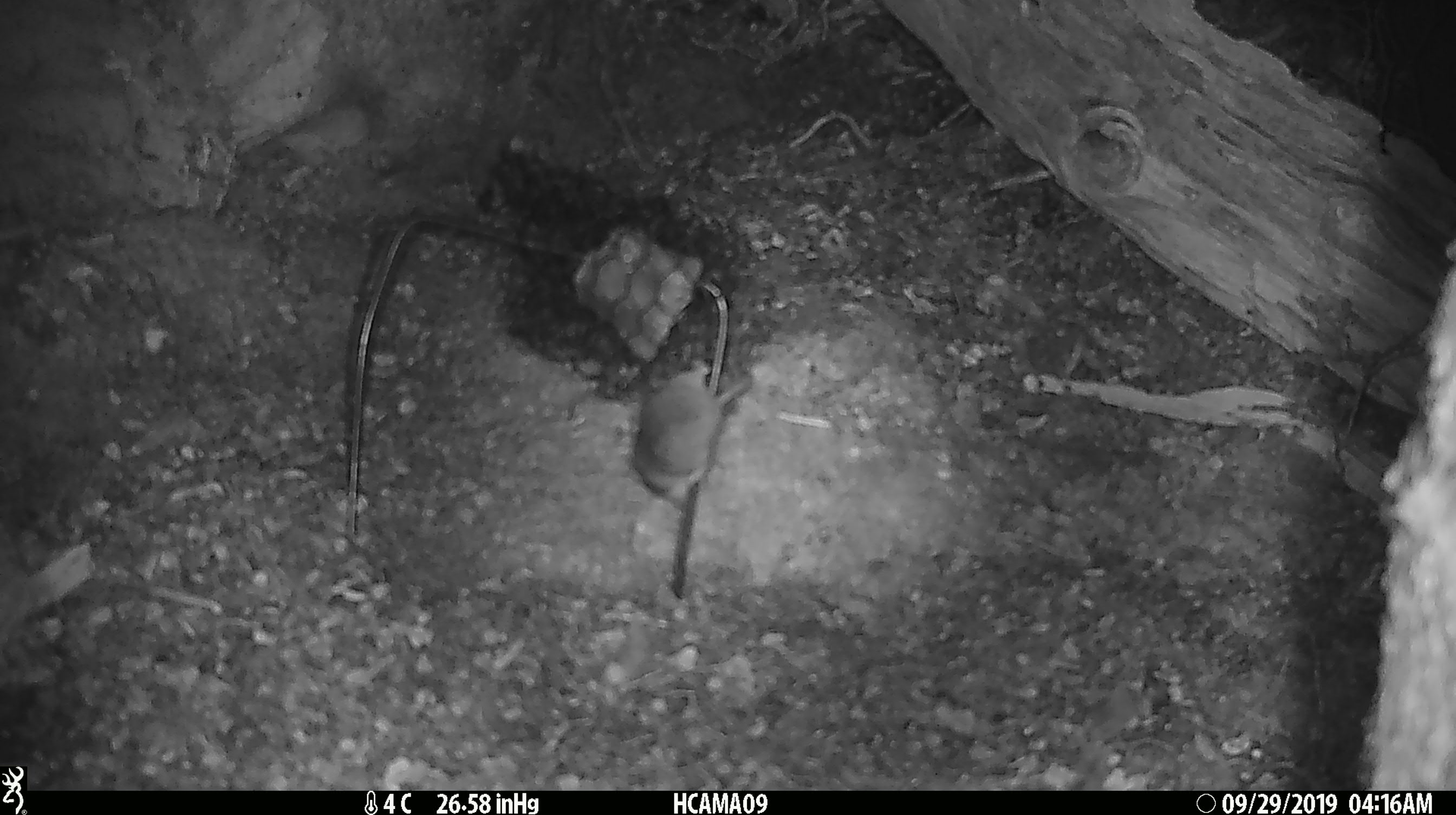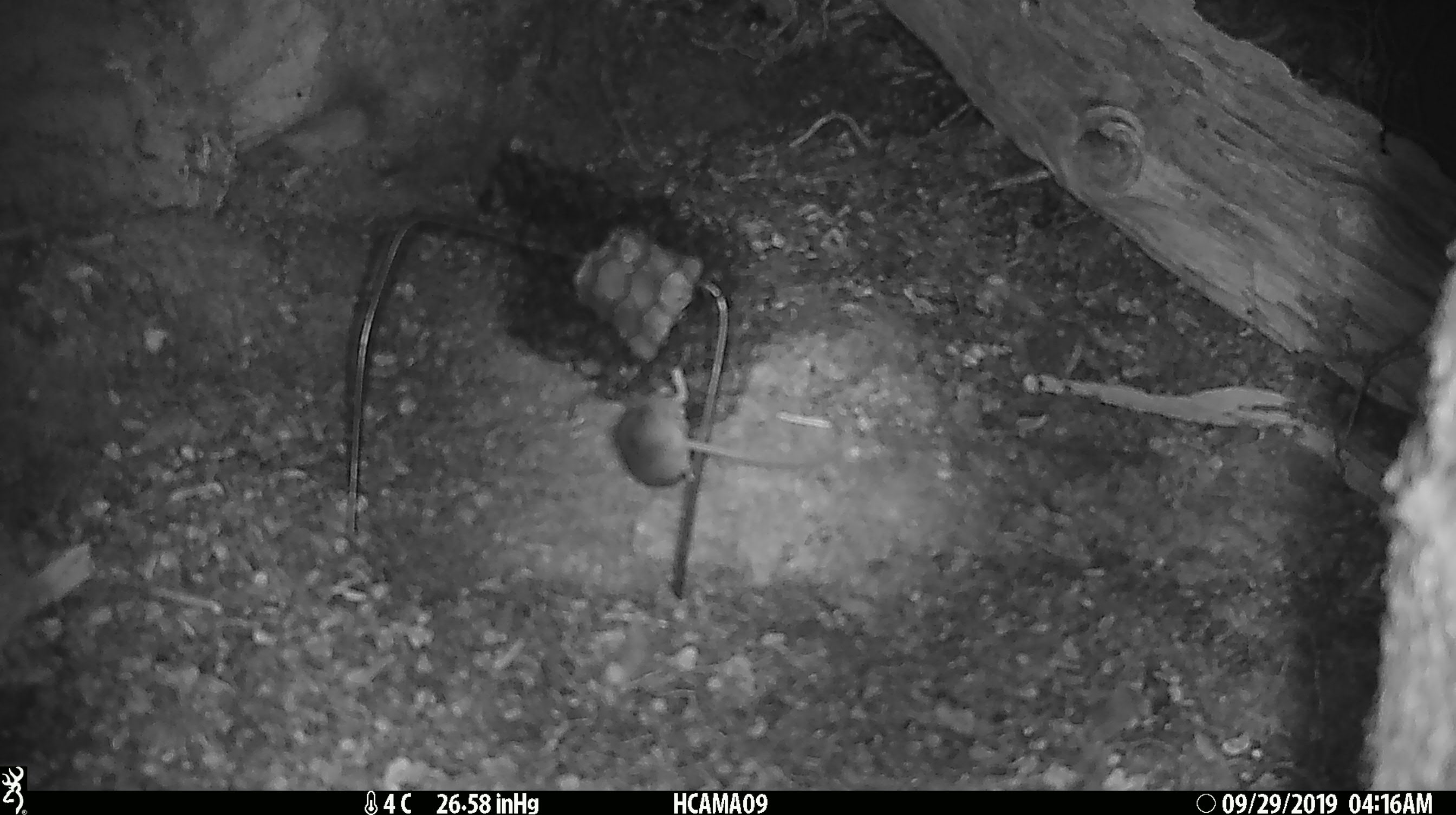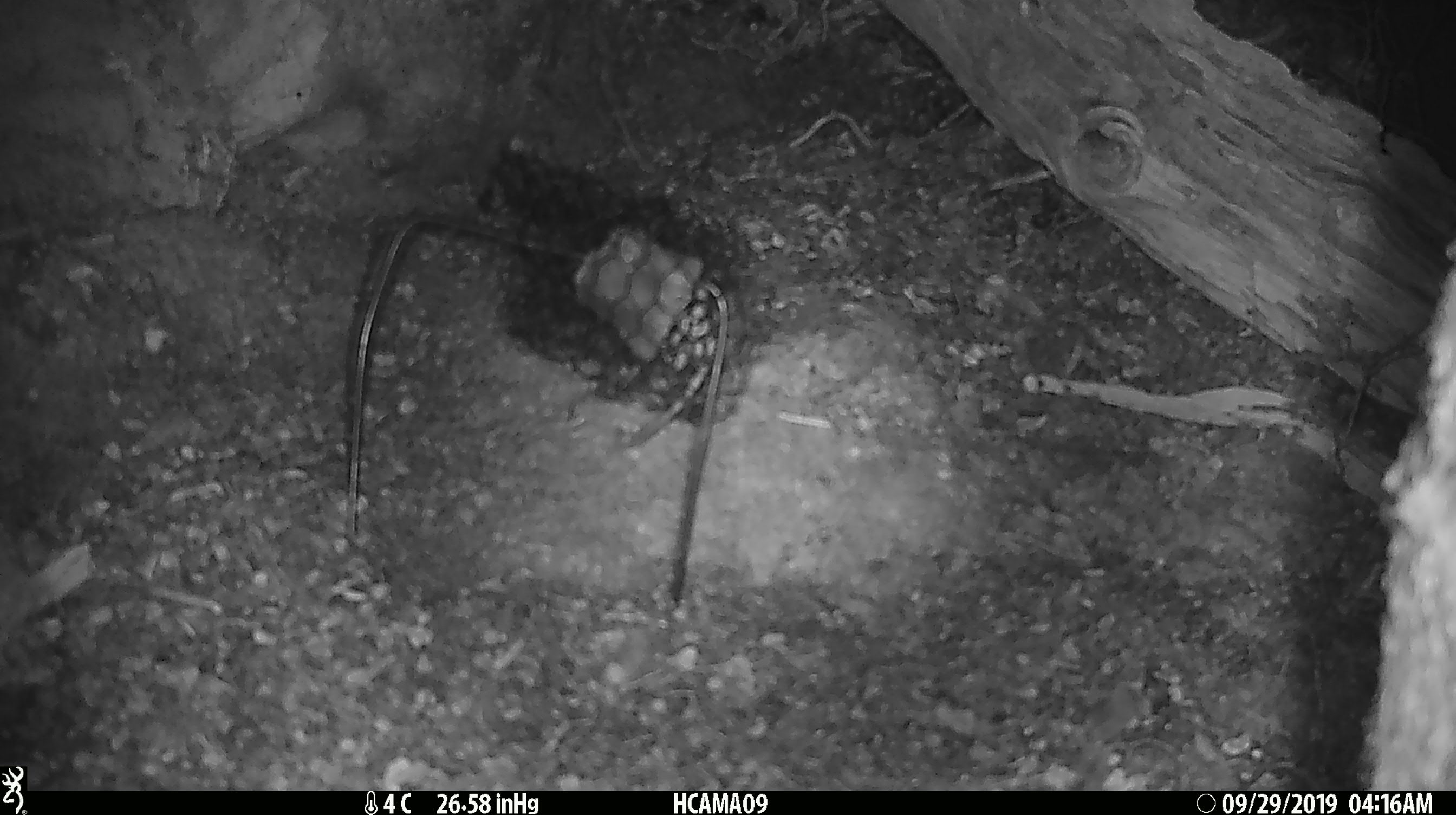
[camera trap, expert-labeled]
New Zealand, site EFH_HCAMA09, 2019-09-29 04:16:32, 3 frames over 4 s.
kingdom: Animalia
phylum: Chordata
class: Mammalia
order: Rodentia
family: Muridae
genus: Mus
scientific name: Mus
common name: mouse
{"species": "mouse (Mus)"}